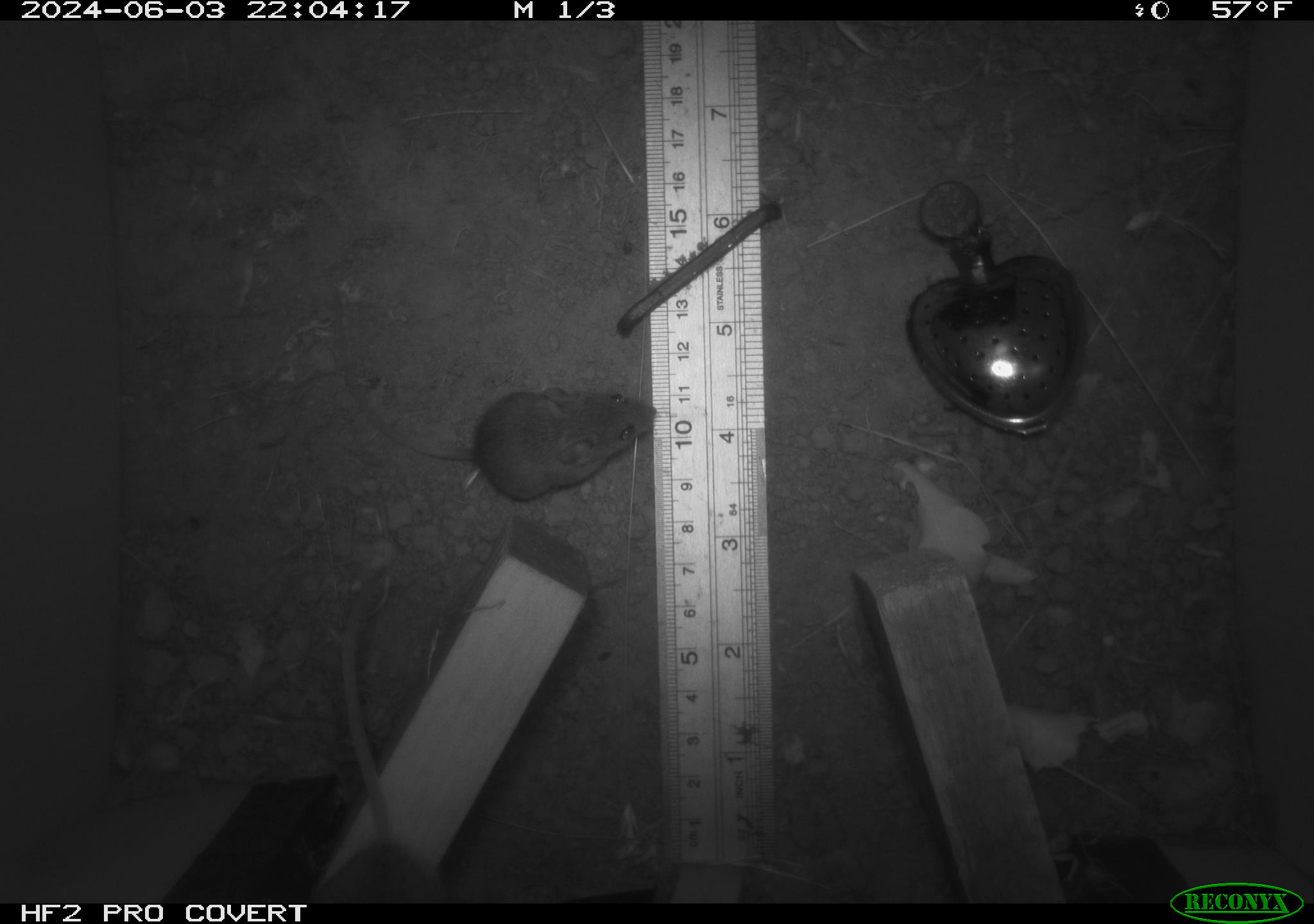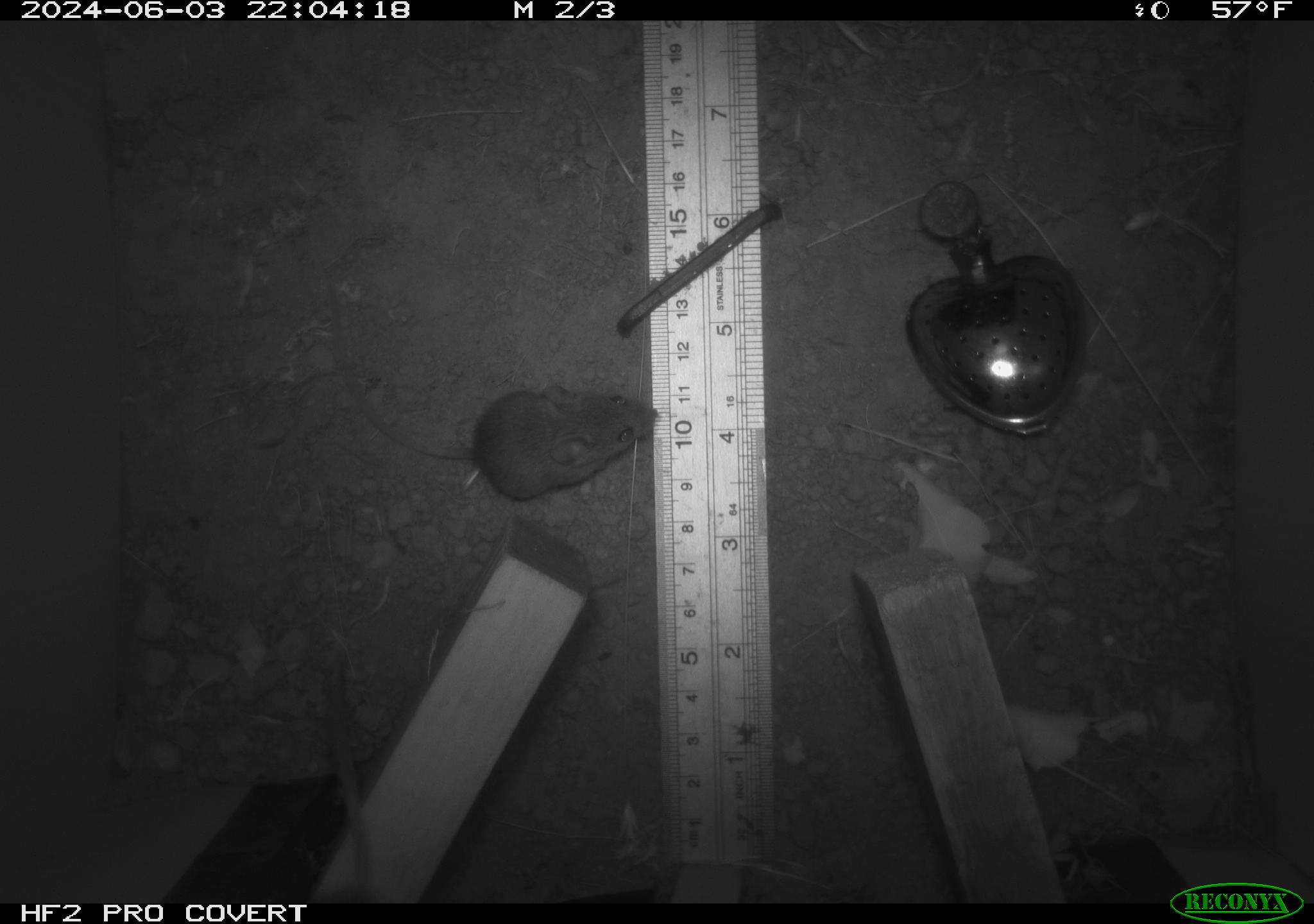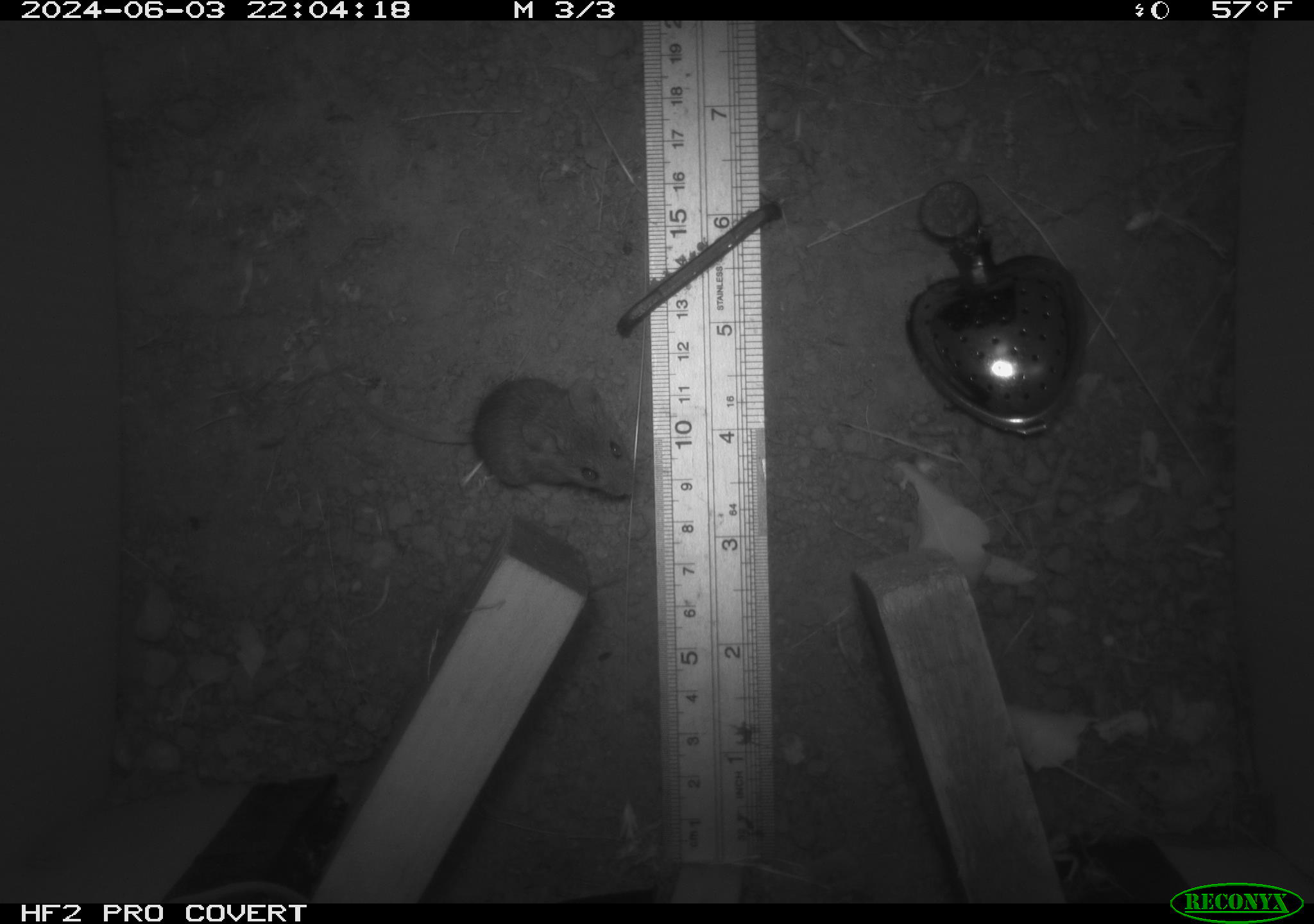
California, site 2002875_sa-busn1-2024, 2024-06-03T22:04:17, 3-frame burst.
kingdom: Animalia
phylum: Chordata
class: Mammalia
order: Rodentia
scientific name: Rodentia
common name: mouse species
Mouse species (Rodentia).